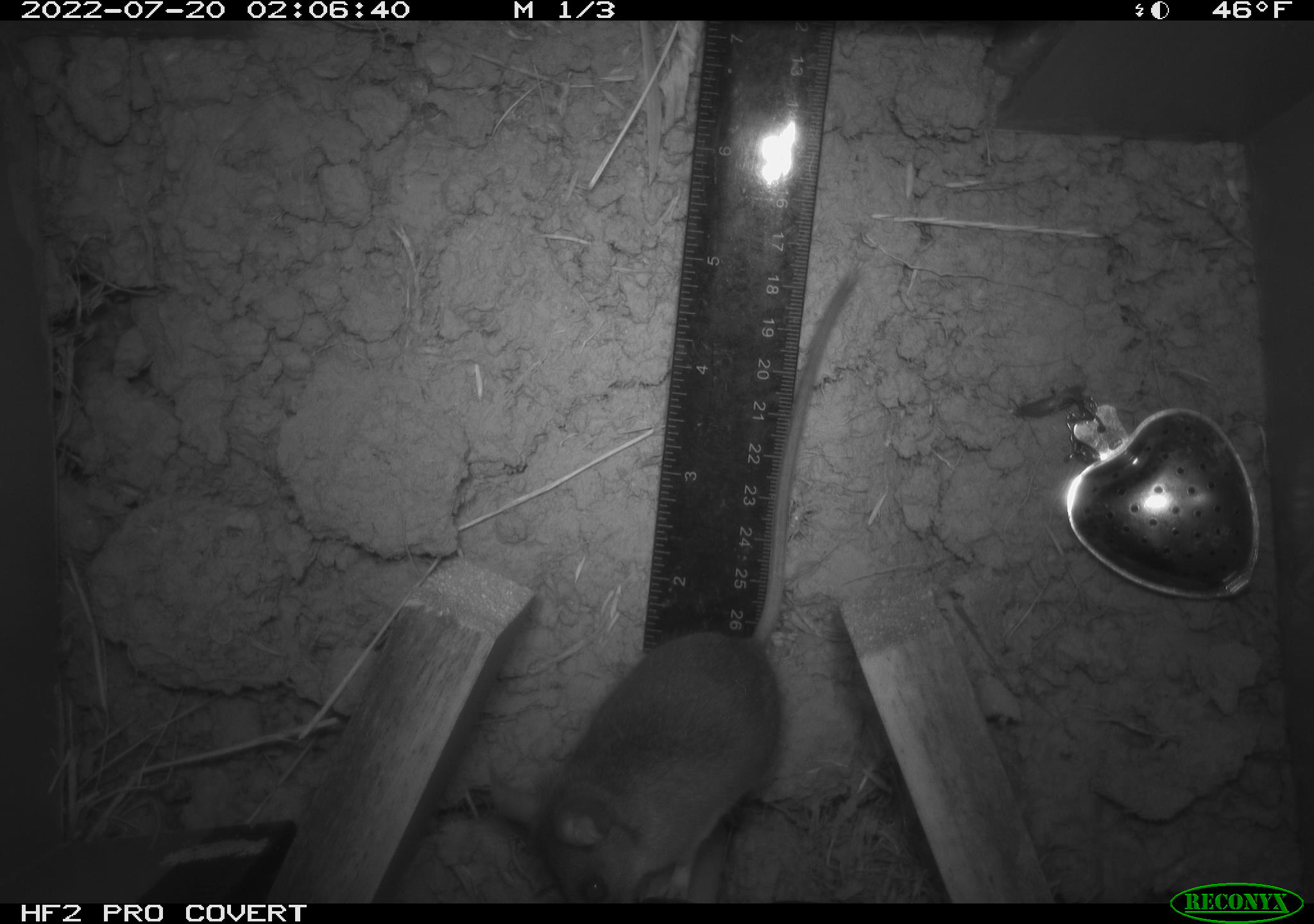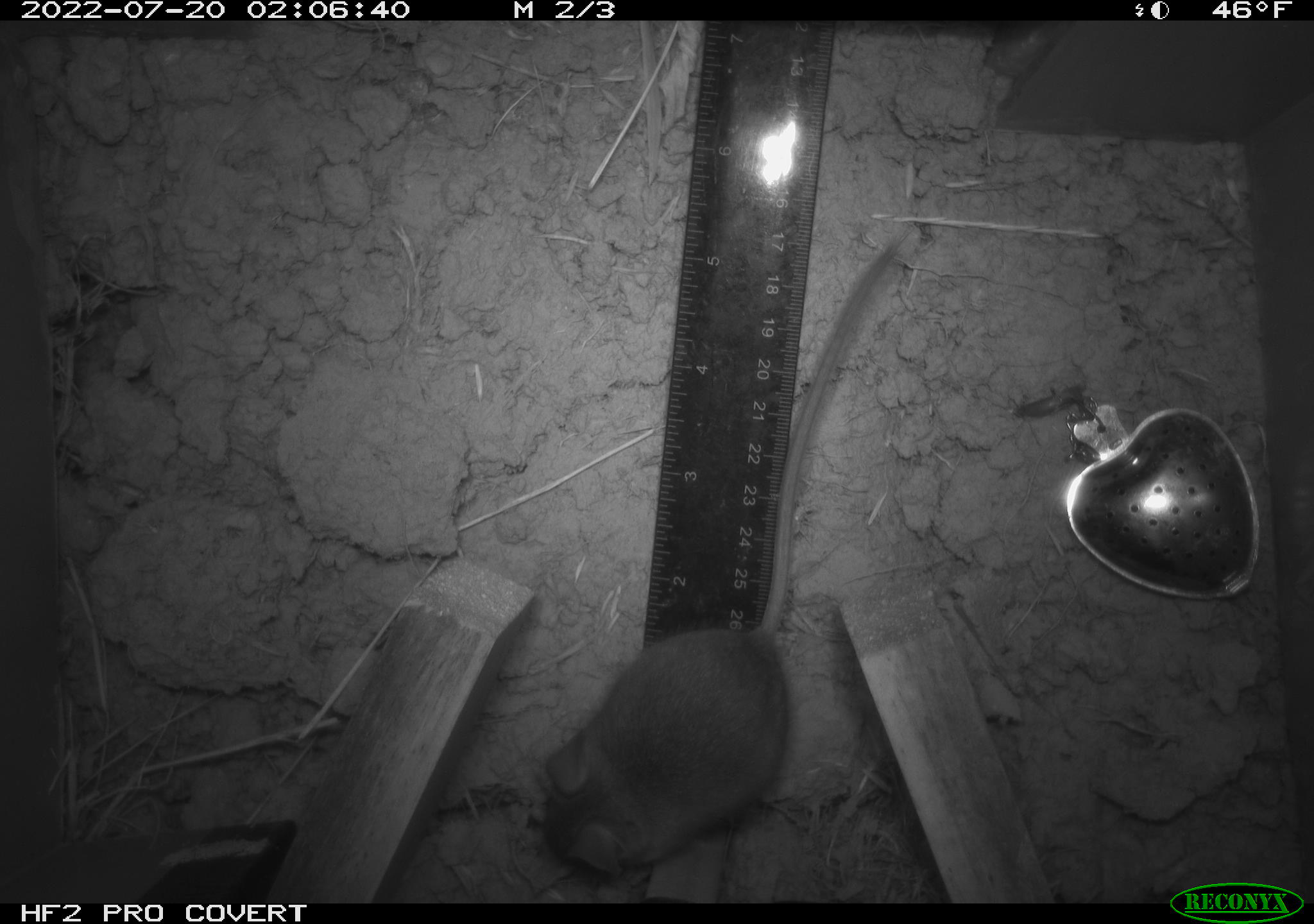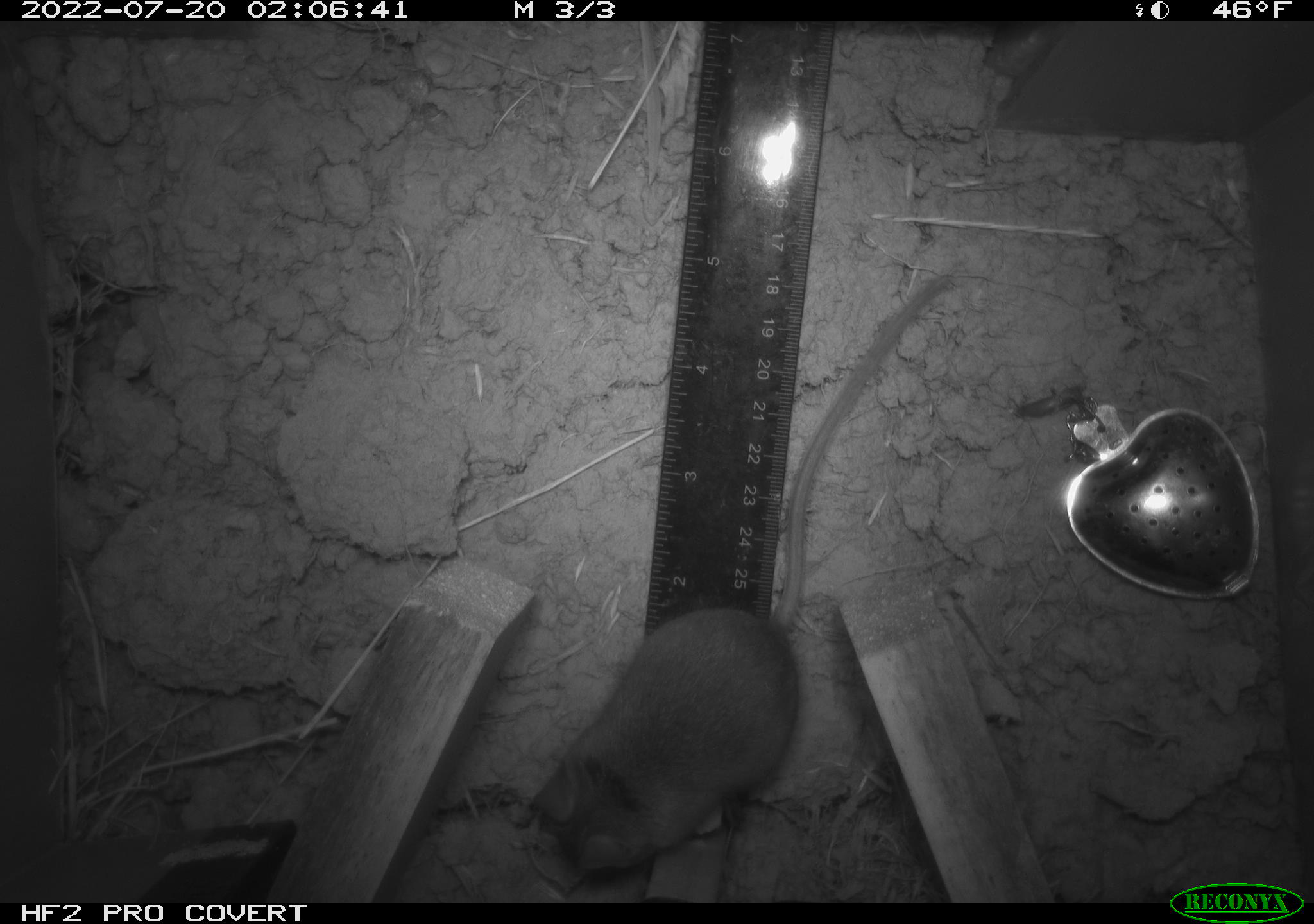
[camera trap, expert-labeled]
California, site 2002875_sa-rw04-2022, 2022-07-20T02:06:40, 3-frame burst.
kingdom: Animalia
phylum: Chordata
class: Mammalia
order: Rodentia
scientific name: Rodentia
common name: mouse species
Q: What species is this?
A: Mouse species (Rodentia).